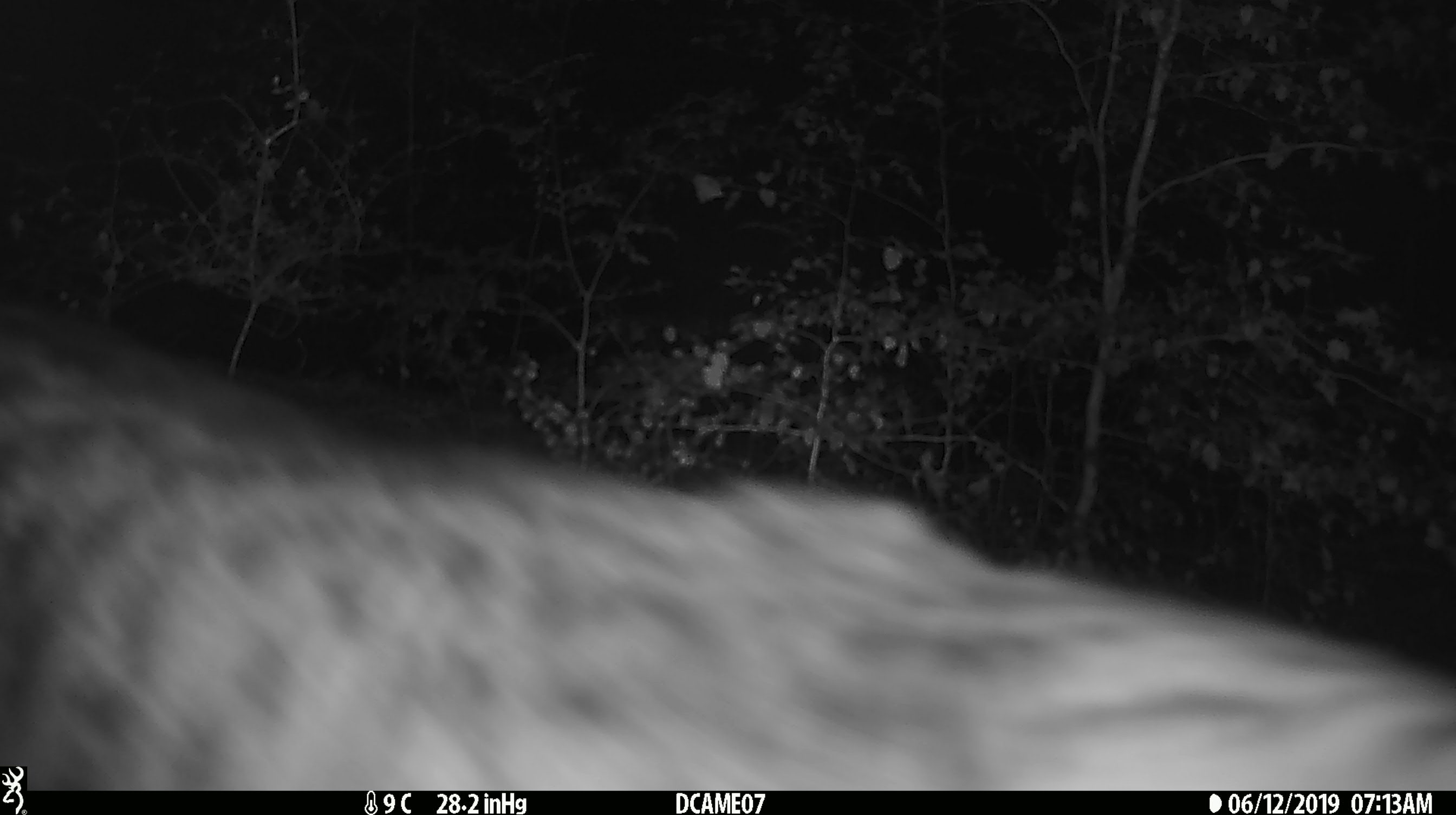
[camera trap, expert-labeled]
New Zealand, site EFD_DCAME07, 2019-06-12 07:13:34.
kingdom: Animalia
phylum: Chordata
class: Mammalia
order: Carnivora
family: Felidae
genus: Felis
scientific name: Felis catus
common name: domestic cat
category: cat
Cat (domestic cat) (Felis catus).